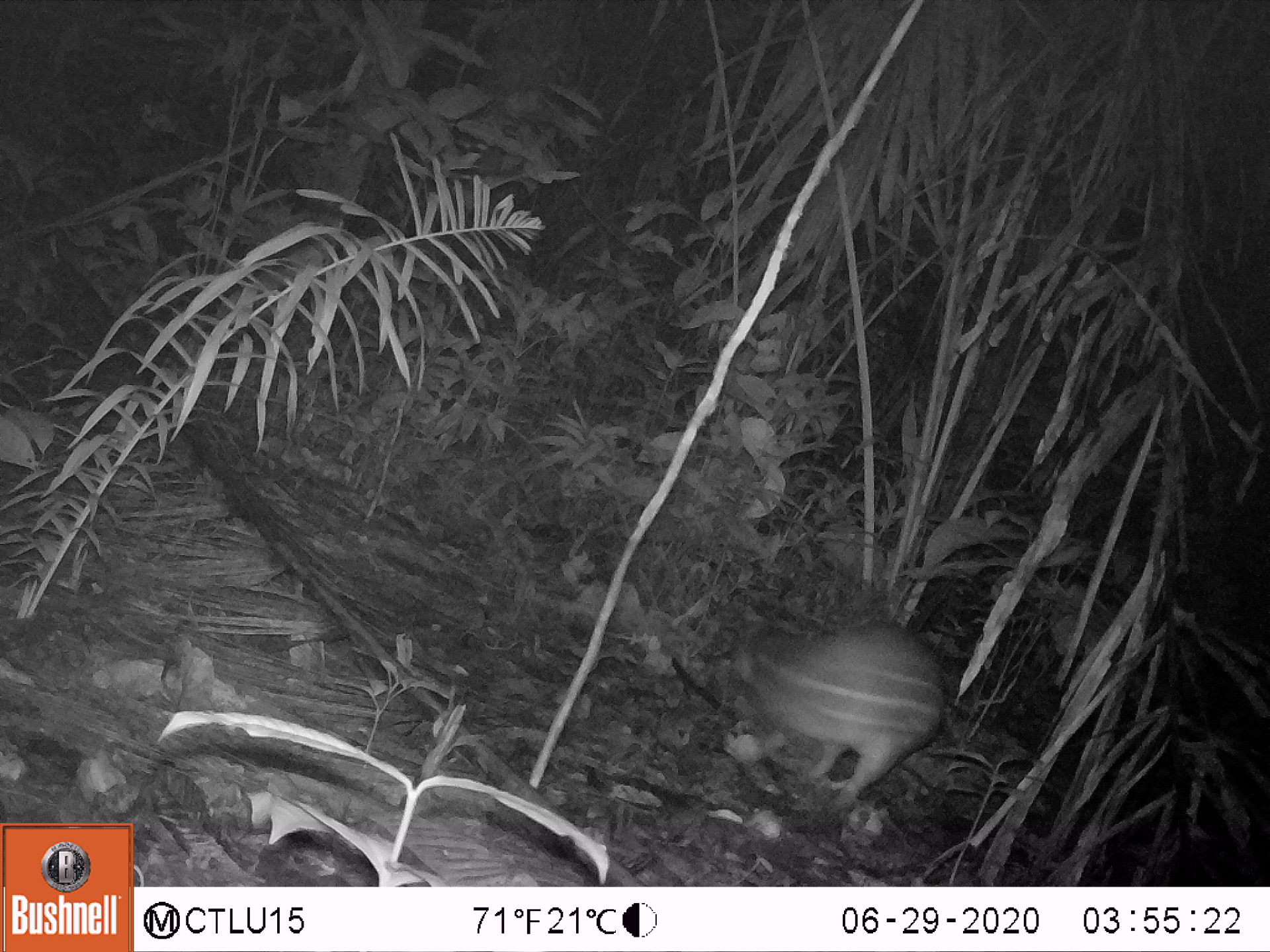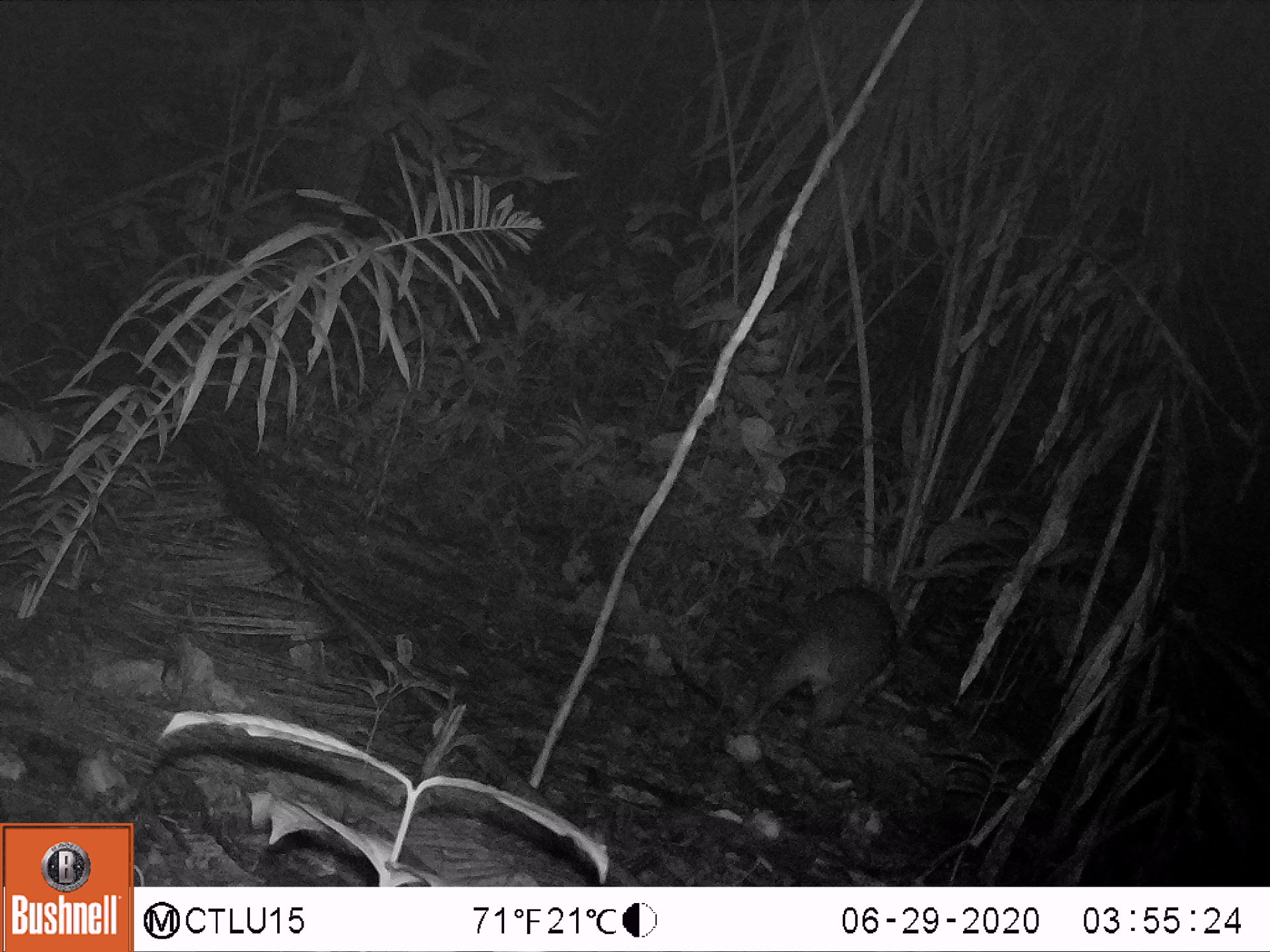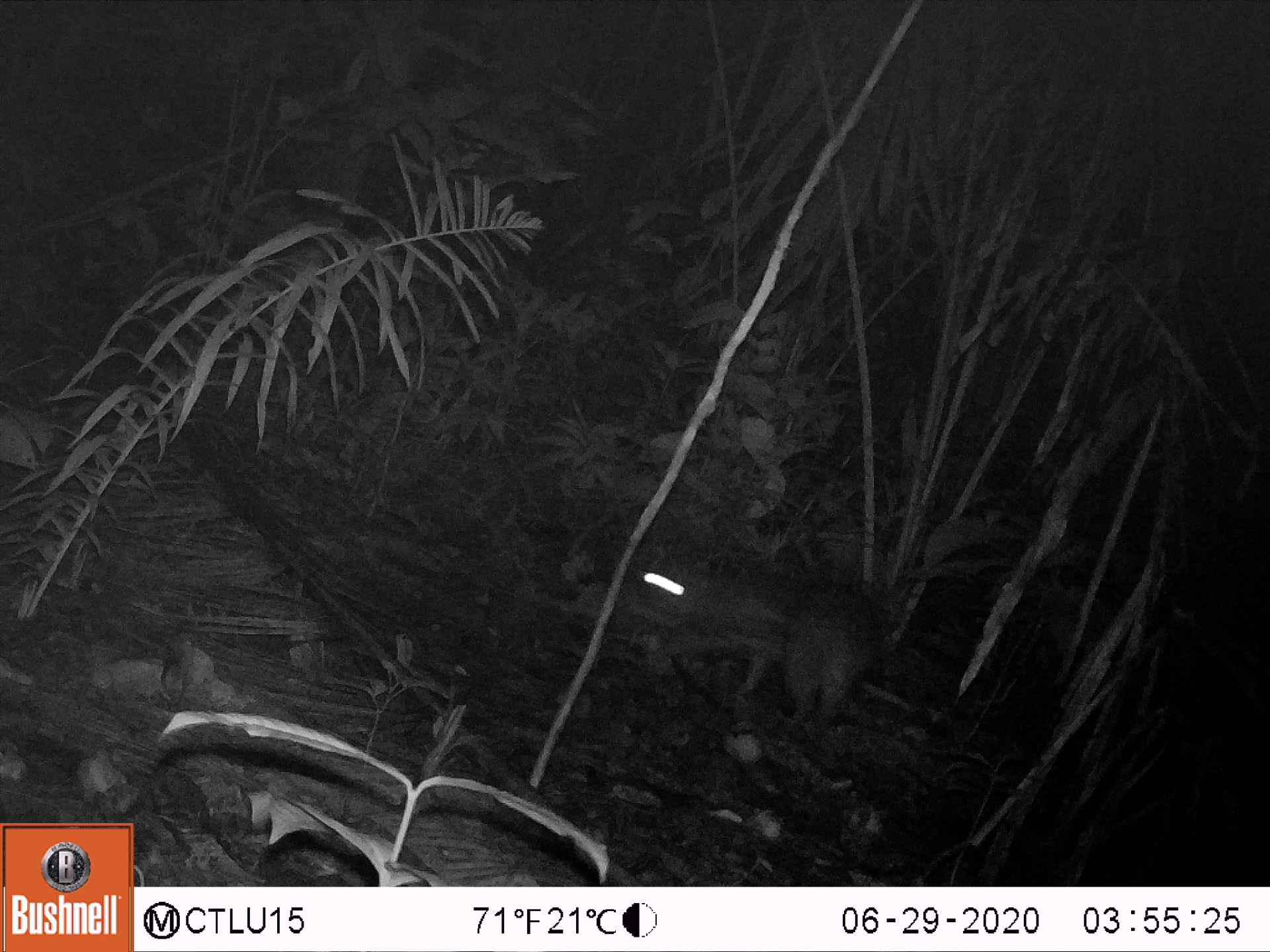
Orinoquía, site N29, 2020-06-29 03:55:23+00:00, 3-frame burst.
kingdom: Animalia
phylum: Chordata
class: Mammalia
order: Rodentia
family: Cuniculidae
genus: Cuniculus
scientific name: Cuniculus paca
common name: spotted paca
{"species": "spotted paca (Cuniculus paca)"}